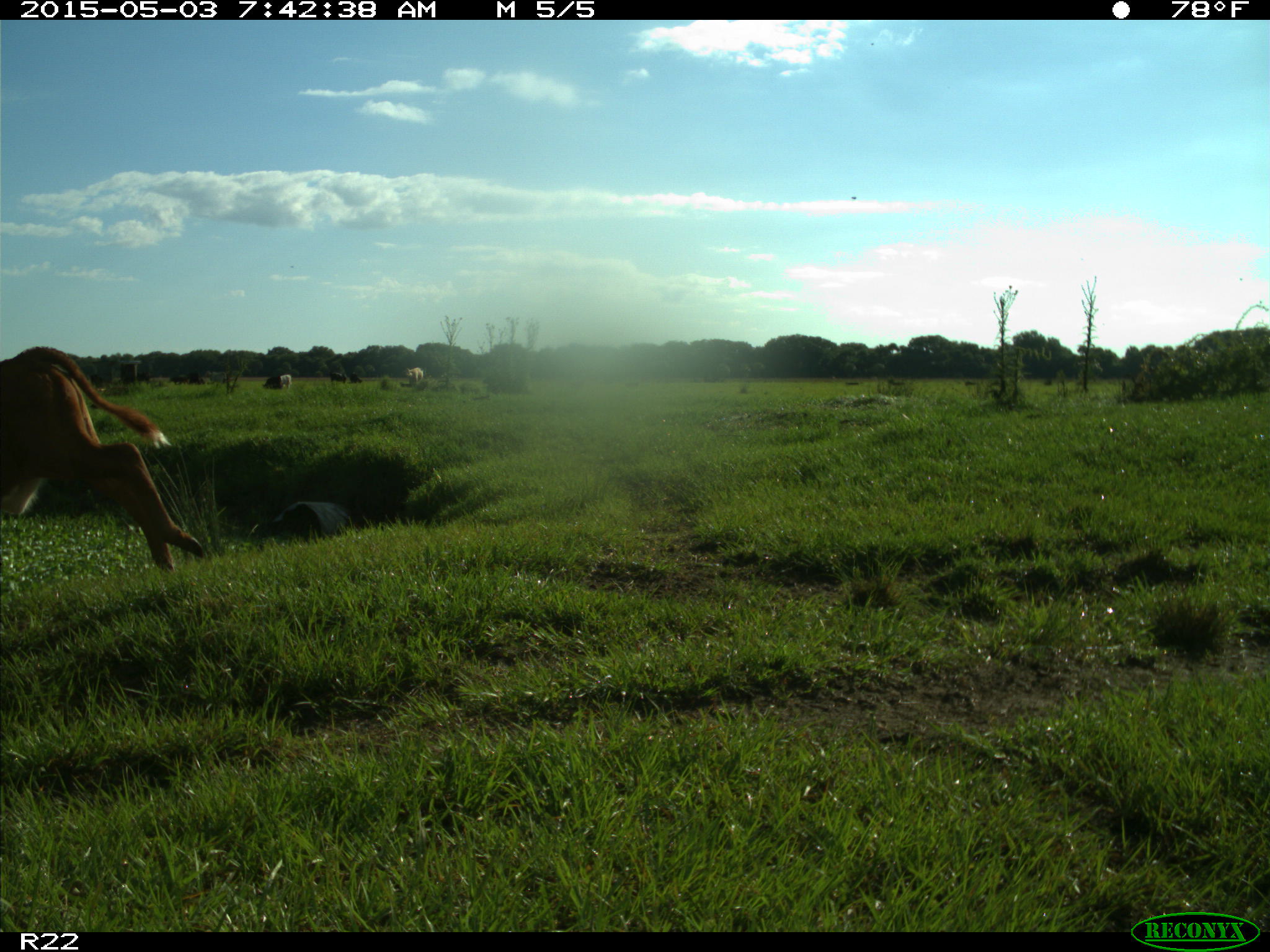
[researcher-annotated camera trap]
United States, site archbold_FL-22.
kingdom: Animalia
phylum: Chordata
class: Mammalia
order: Artiodactyla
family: Bovidae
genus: Bos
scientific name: Bos taurus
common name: domestic cow